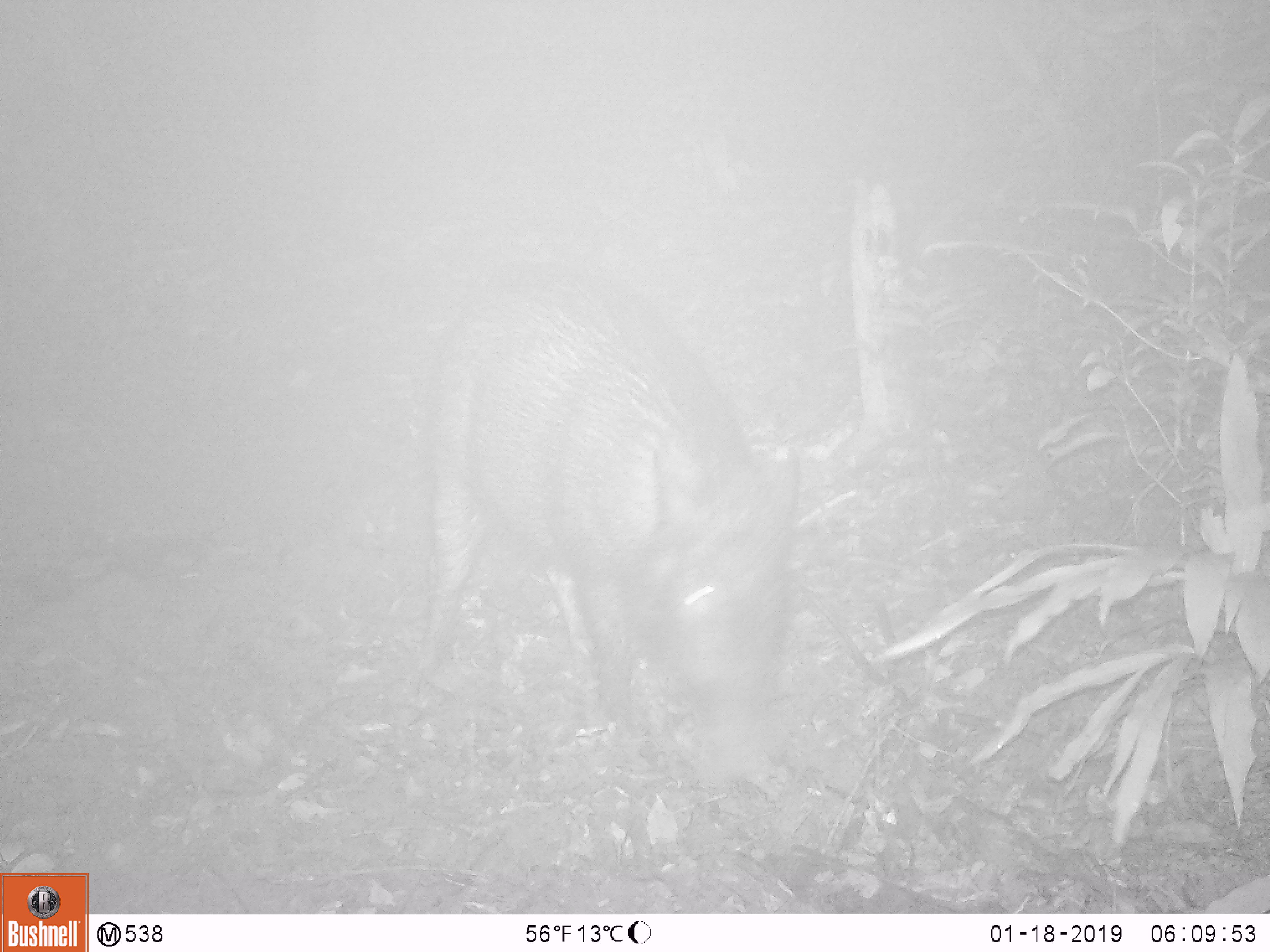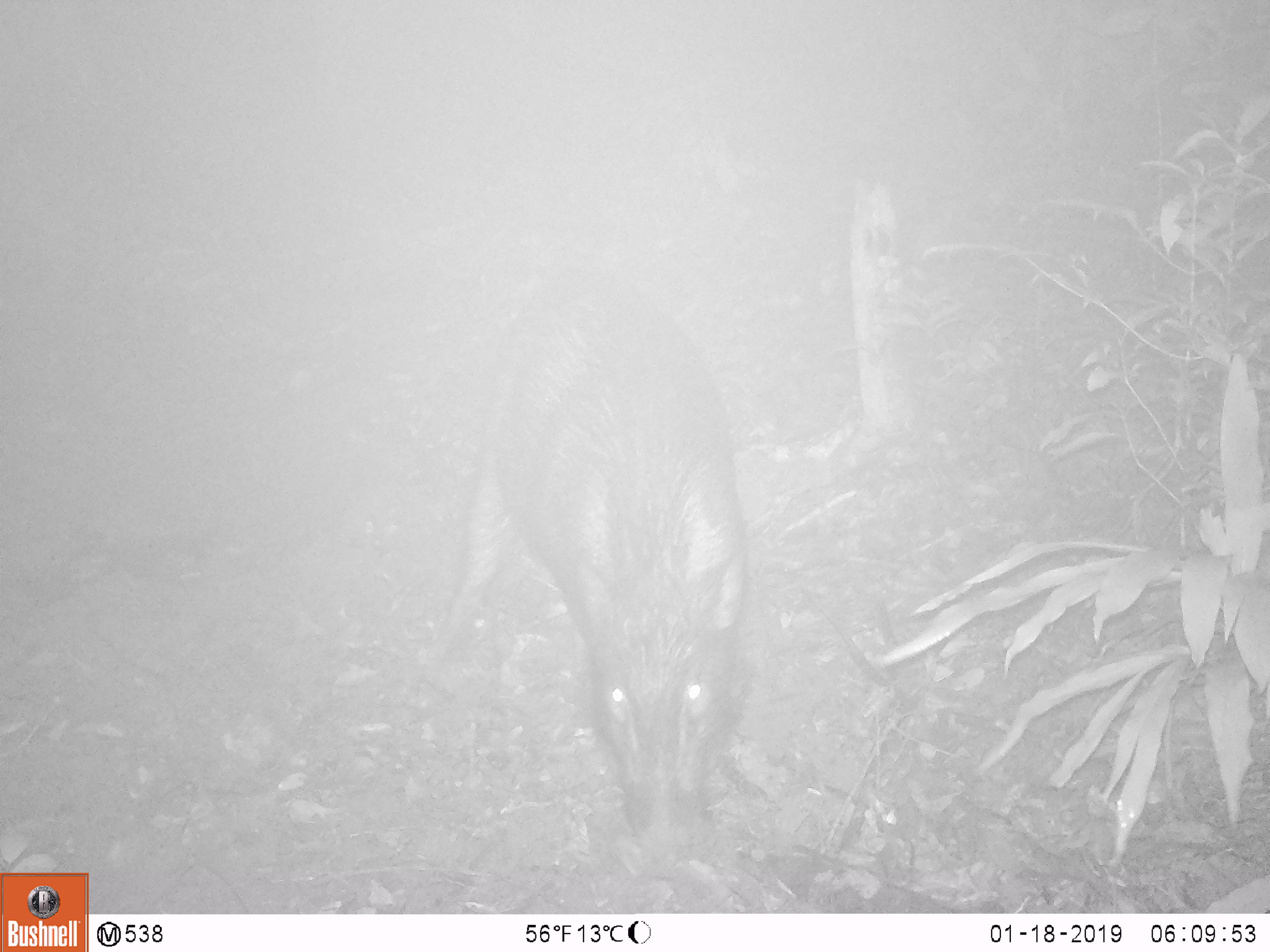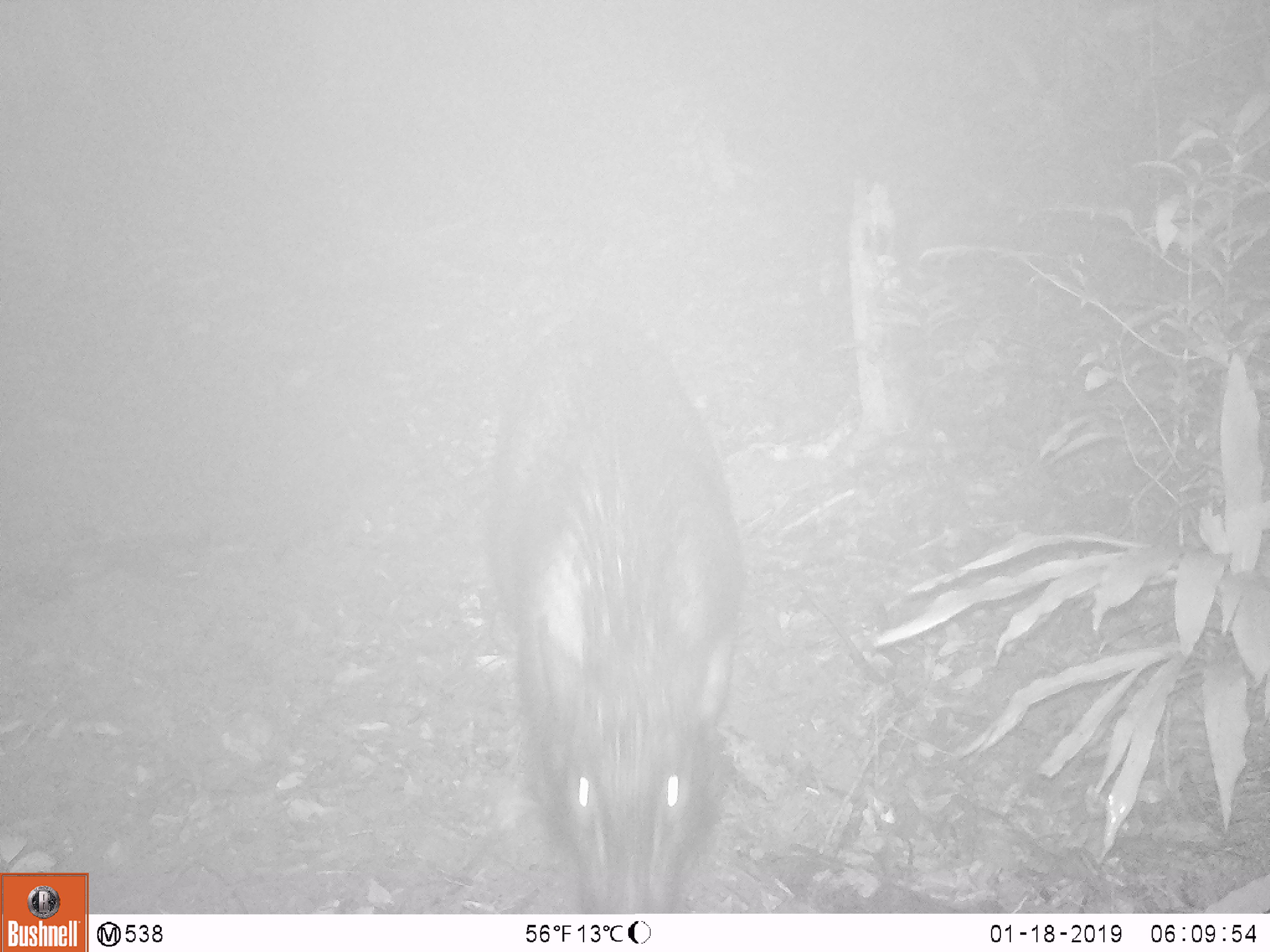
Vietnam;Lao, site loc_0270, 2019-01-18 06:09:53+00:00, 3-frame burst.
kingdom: Animalia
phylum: Chordata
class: Mammalia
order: Artiodactyla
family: Suidae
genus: Sus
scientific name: Sus scrofa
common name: eurasian wild pig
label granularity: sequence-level